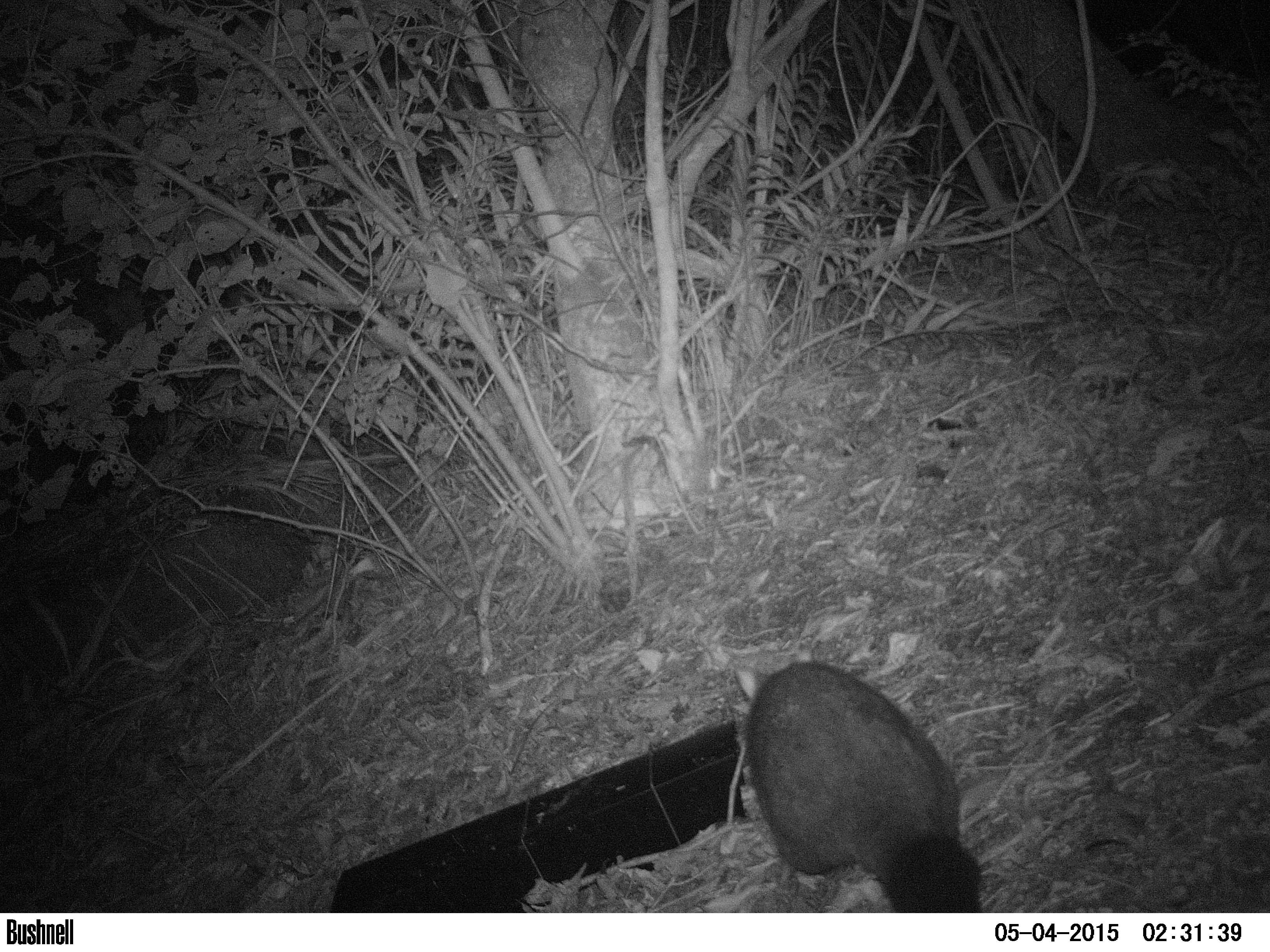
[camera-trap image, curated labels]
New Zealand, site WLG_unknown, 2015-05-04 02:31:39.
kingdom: Animalia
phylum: Chordata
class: Mammalia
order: Diprotodontia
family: Phalangeridae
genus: Trichosurus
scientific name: Trichosurus vulpecula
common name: common brushtail possum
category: possum